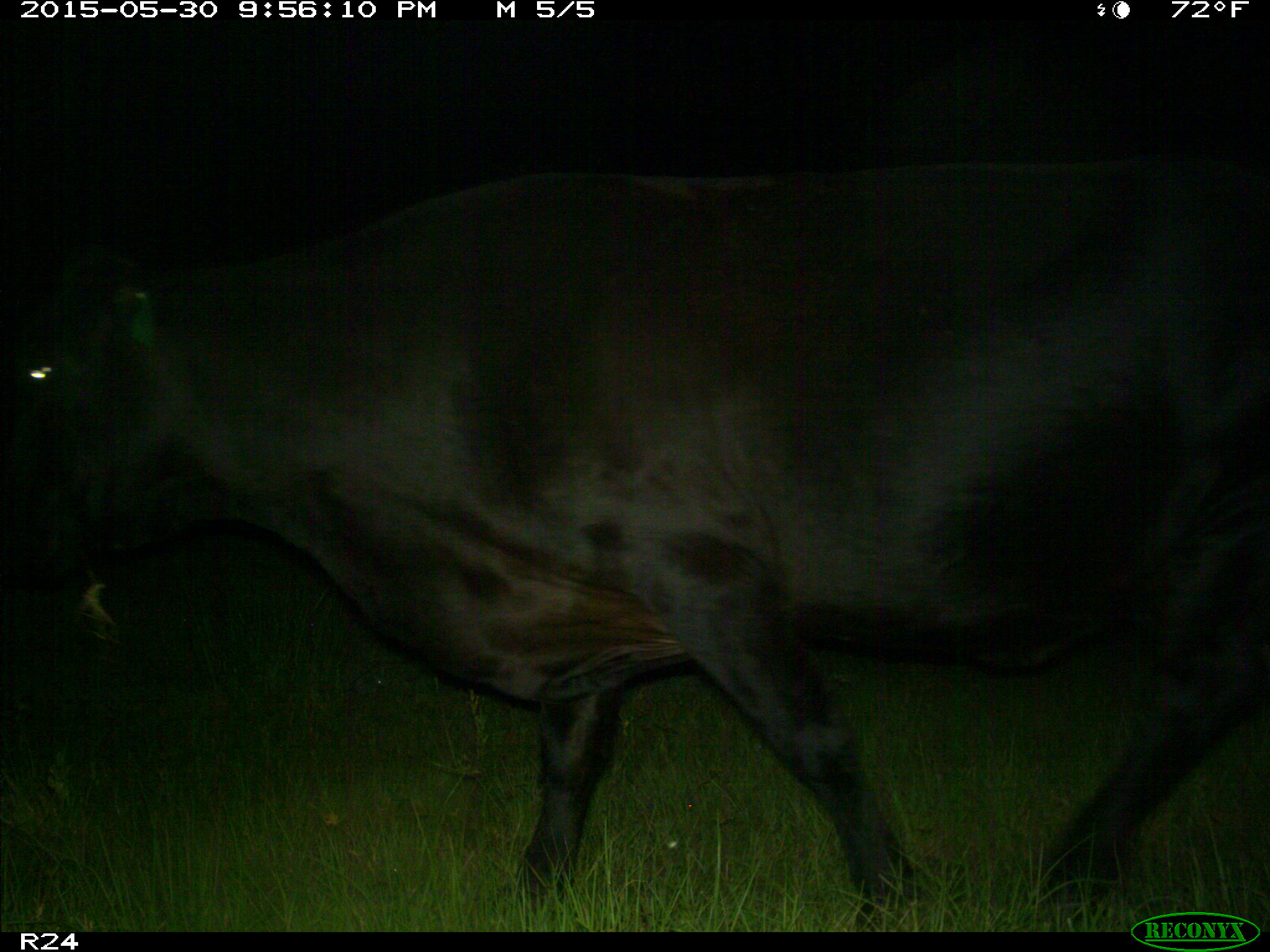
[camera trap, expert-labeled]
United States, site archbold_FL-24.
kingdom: Animalia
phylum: Chordata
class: Mammalia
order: Artiodactyla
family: Bovidae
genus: Bos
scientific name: Bos taurus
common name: domestic cow